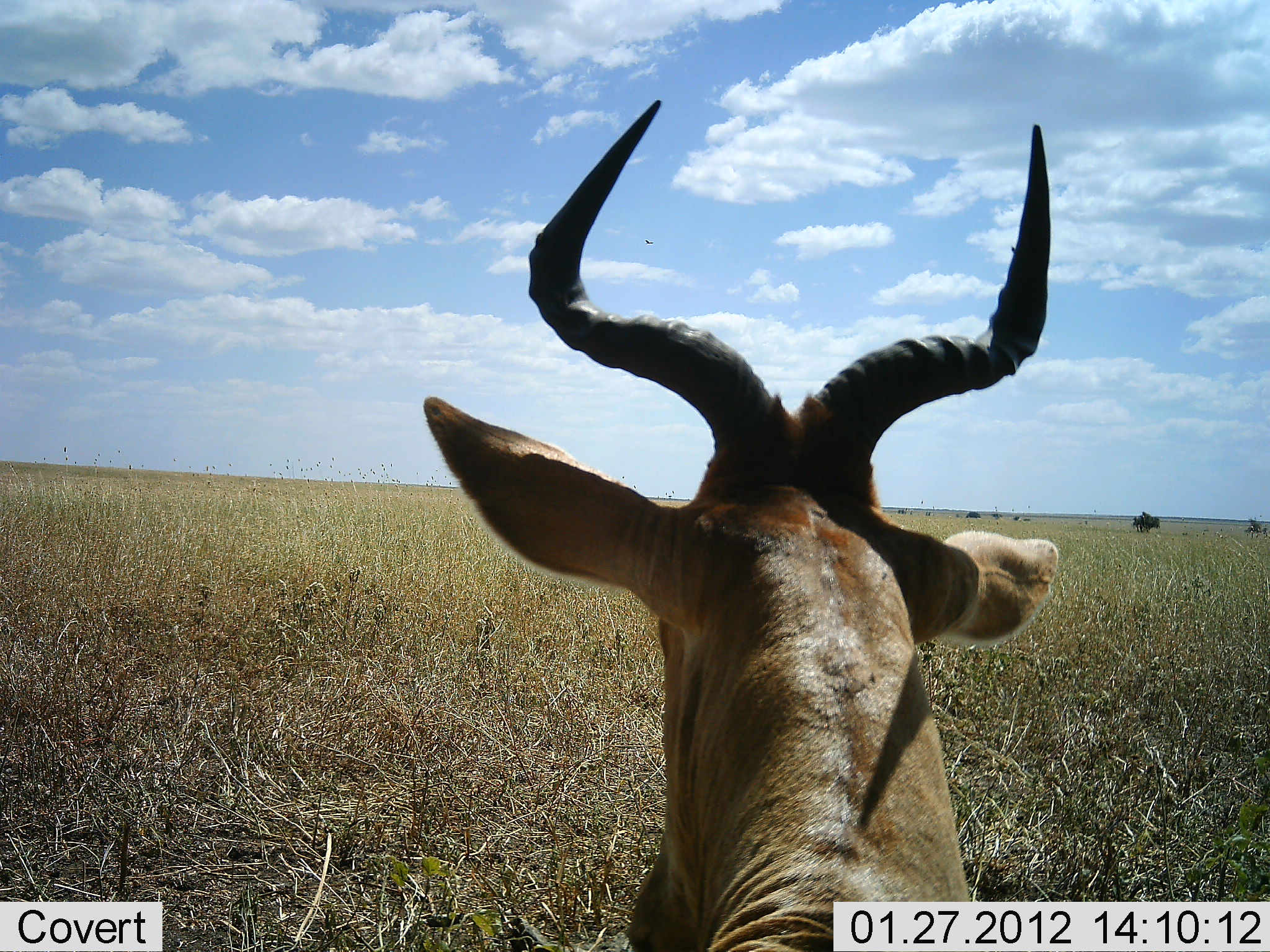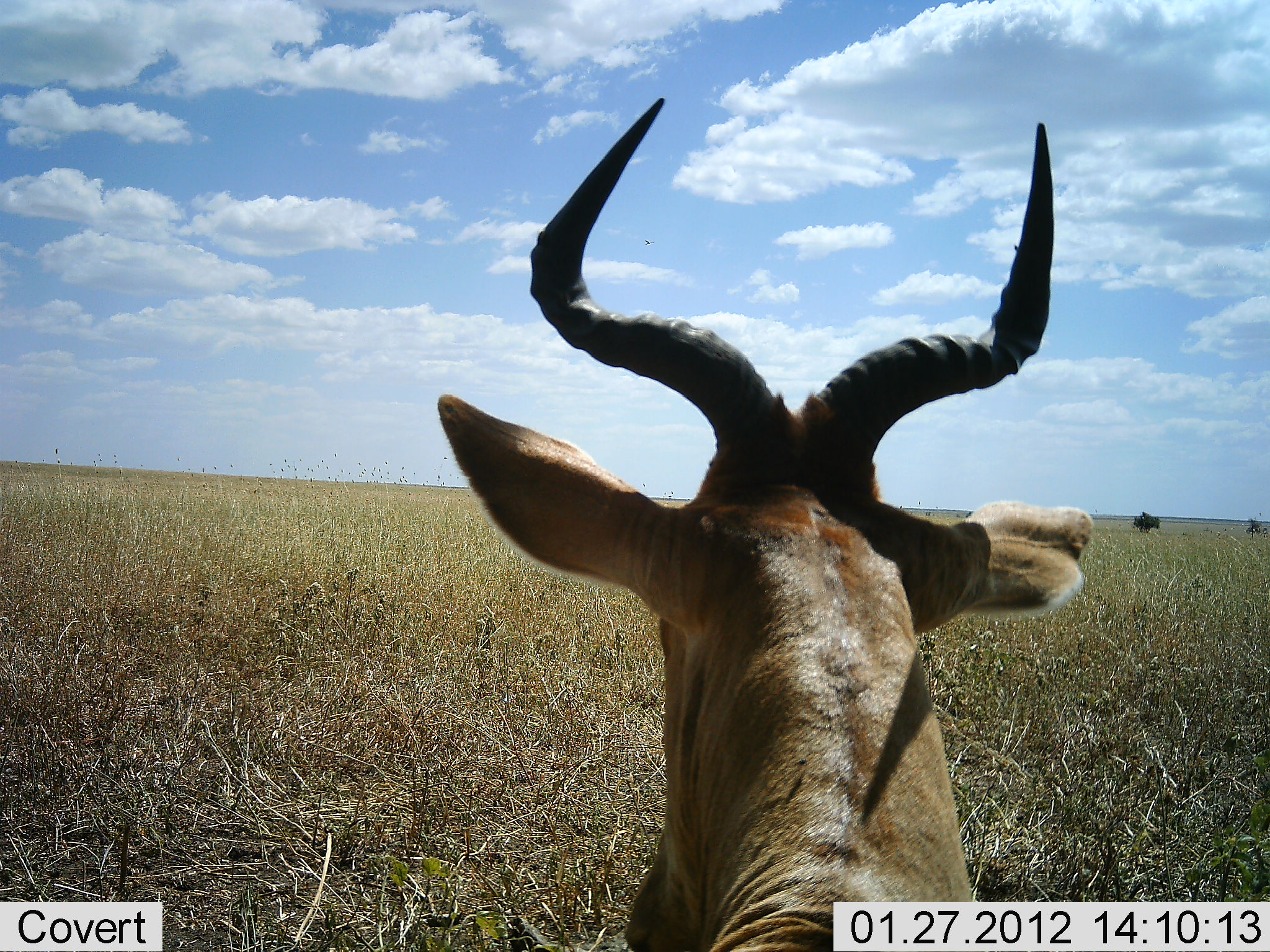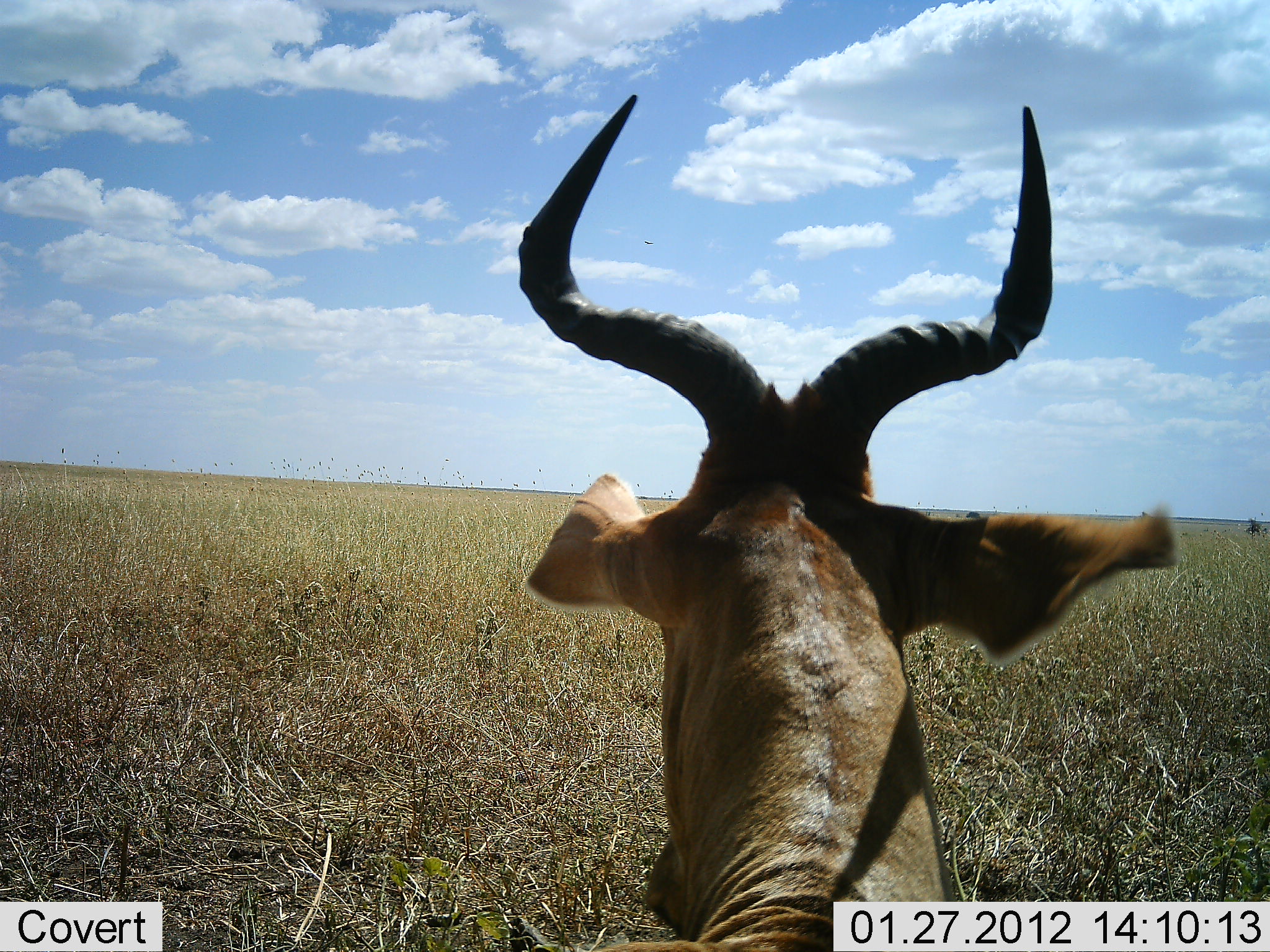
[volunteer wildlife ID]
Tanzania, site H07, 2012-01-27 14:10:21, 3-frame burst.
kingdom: Animalia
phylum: Chordata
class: Mammalia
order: Artiodactyla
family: Bovidae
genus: Alcelaphus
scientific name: Alcelaphus buselaphus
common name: hartebeest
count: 1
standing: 55%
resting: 40%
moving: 5%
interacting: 0%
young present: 0%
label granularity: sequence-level